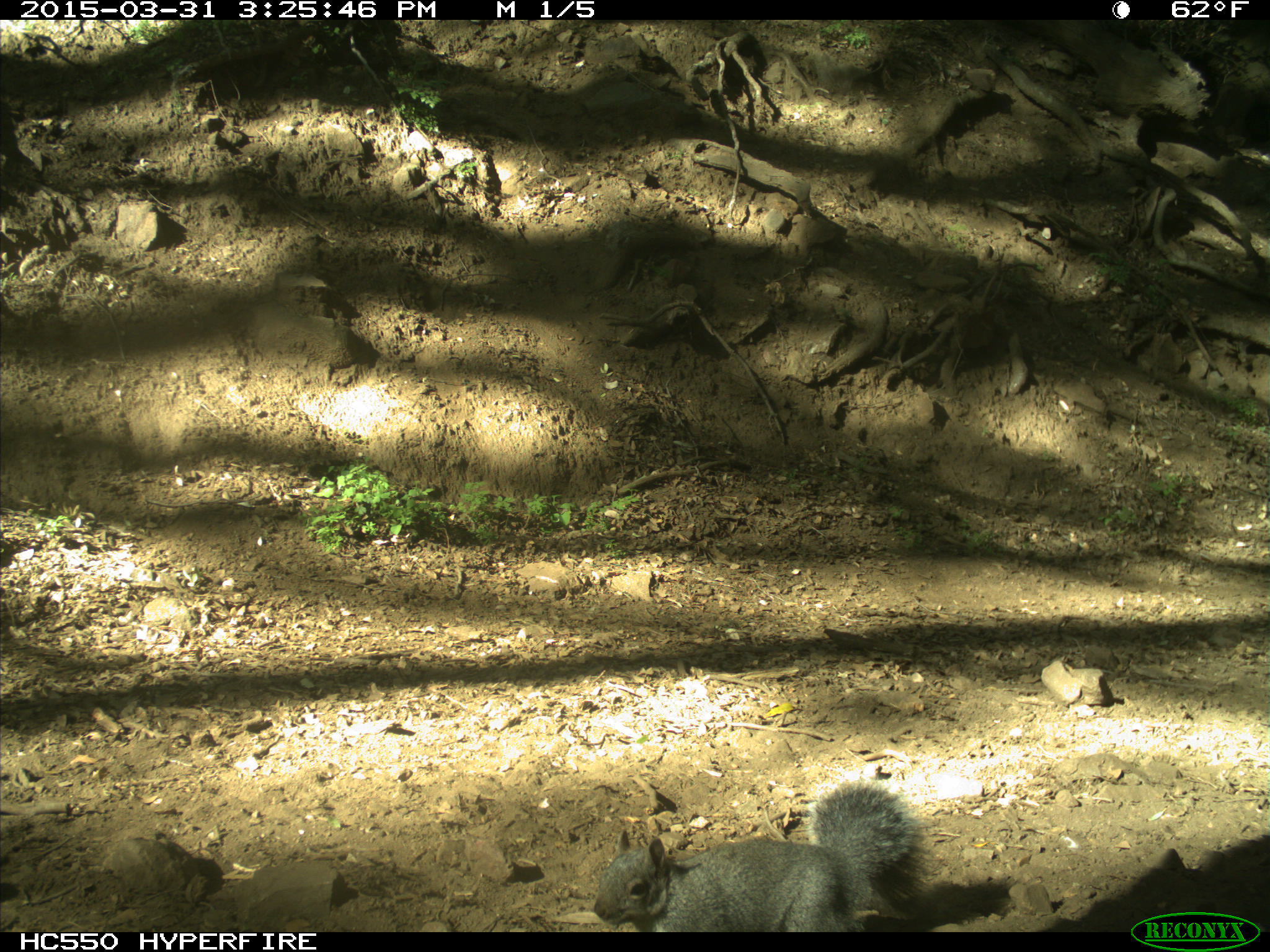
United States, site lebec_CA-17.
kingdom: Animalia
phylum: Chordata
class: Mammalia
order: Rodentia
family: Sciuridae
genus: Sciurus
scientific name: Sciurus carolinensis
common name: eastern gray squirrel